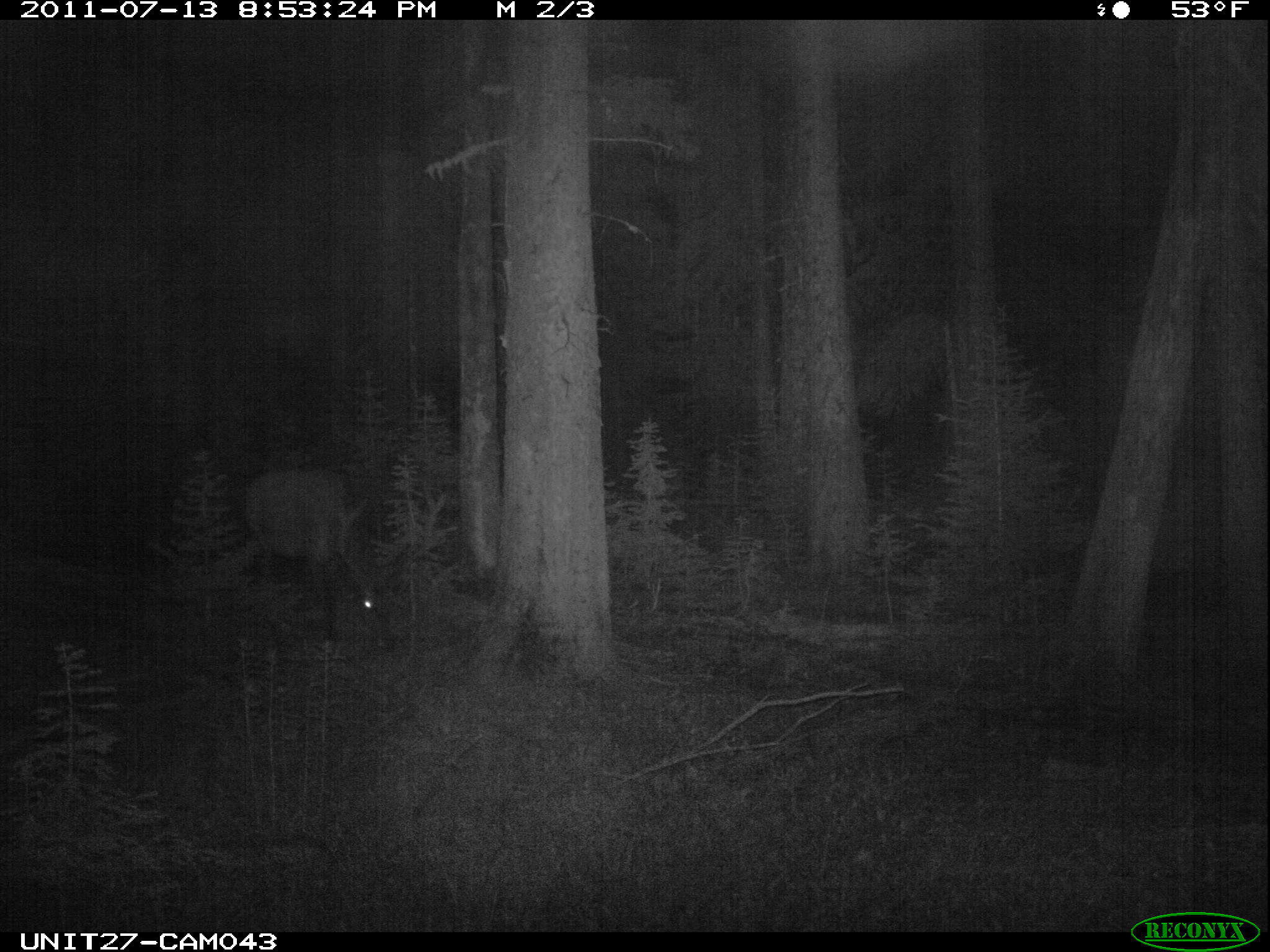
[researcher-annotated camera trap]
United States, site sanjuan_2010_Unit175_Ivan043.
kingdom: Animalia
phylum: Chordata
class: Mammalia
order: Artiodactyla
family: Cervidae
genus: Cervus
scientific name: Cervus elaphus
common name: red deer